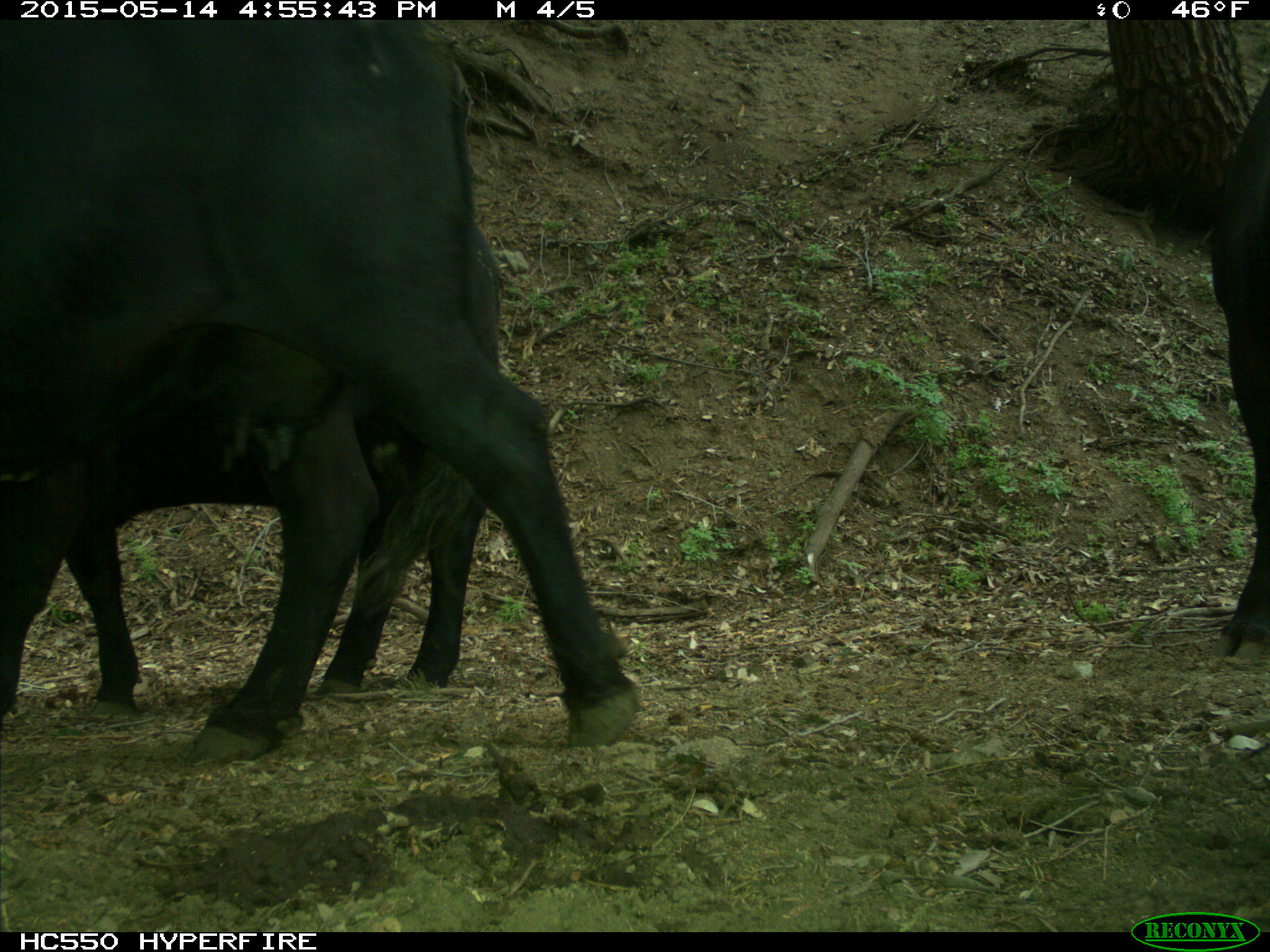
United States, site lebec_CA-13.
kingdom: Animalia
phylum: Chordata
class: Mammalia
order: Artiodactyla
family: Bovidae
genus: Bos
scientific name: Bos taurus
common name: domestic cow